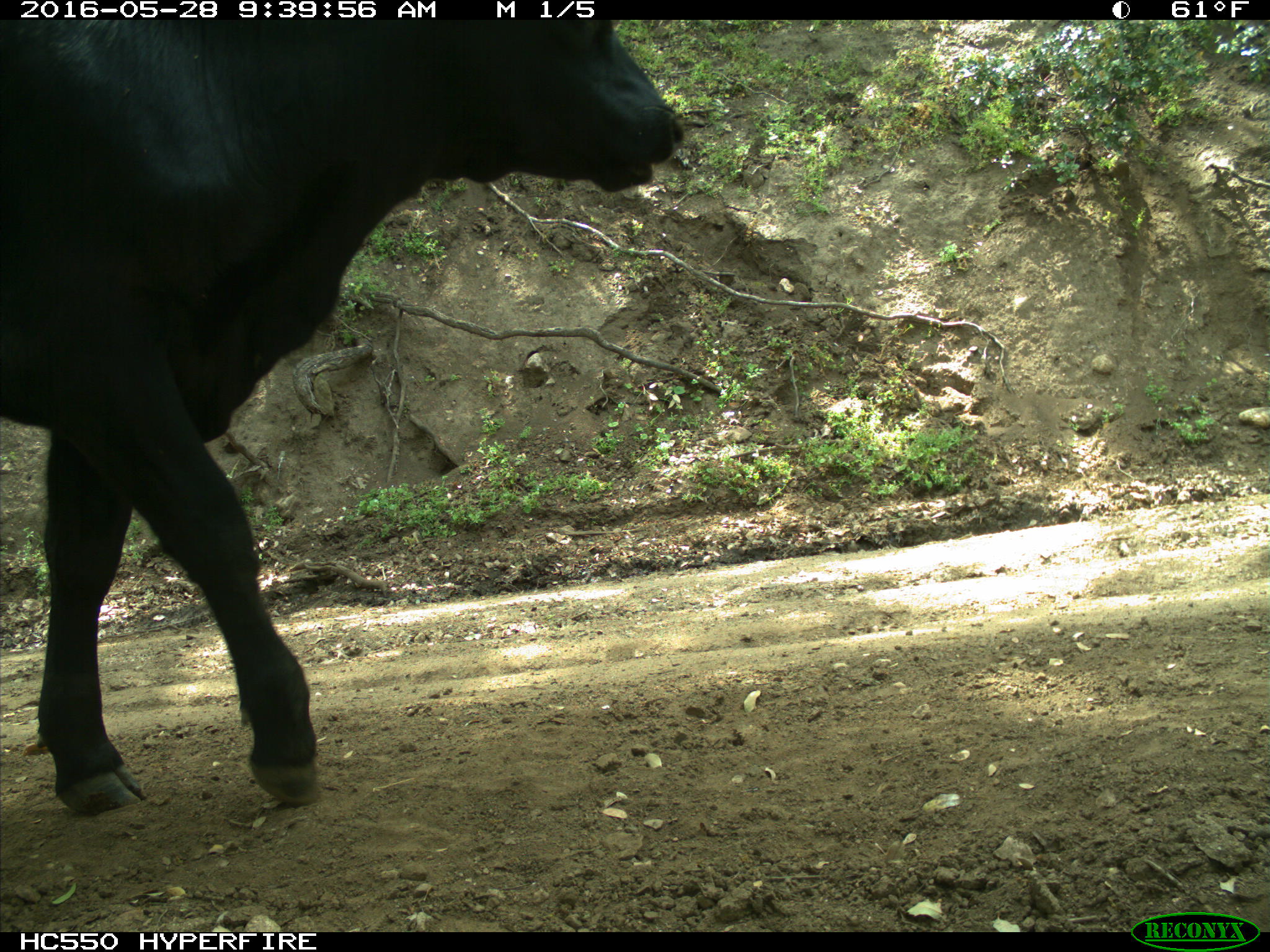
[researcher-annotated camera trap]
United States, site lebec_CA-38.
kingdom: Animalia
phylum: Chordata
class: Mammalia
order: Artiodactyla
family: Bovidae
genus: Bos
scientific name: Bos taurus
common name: domestic cow